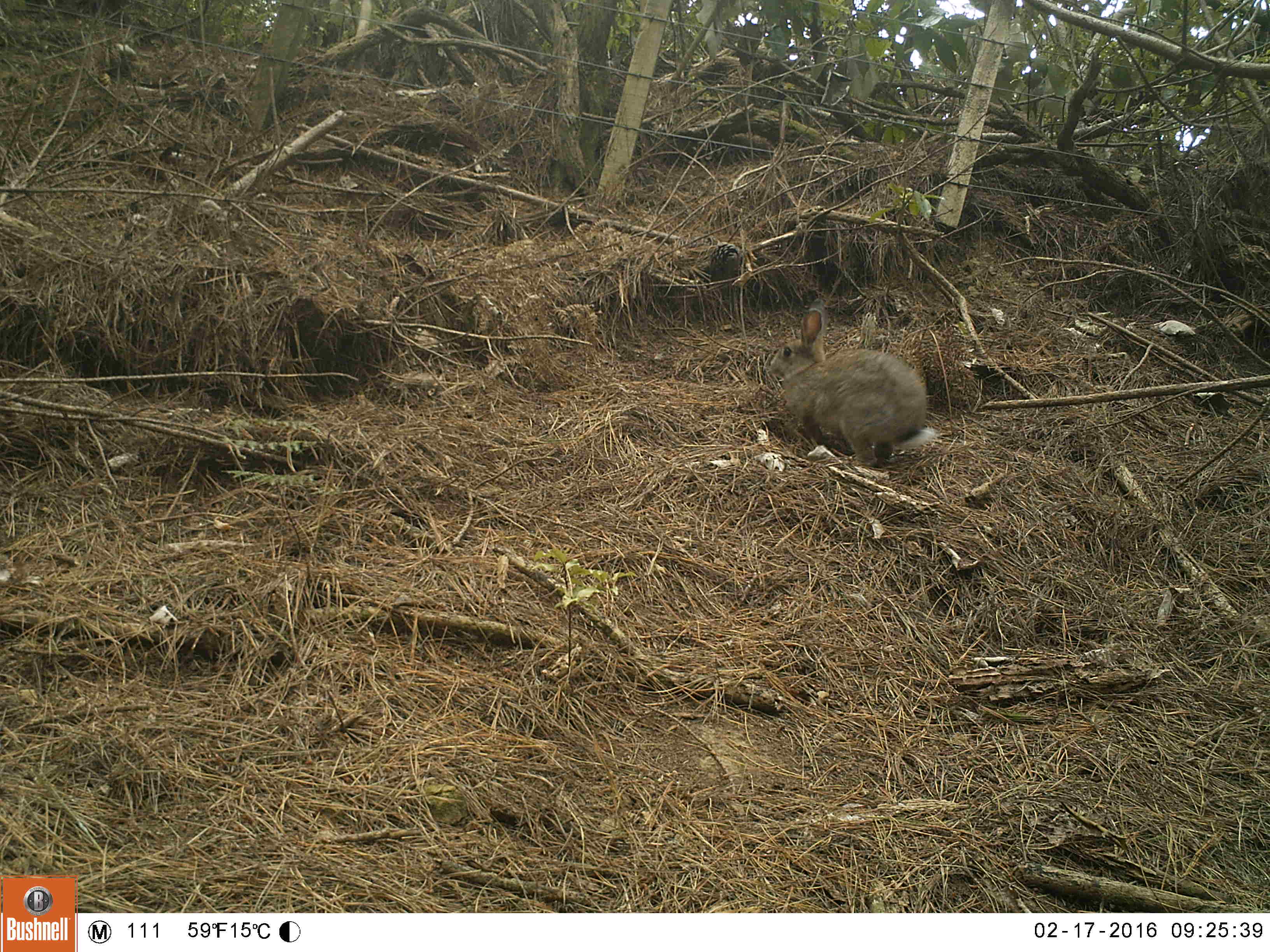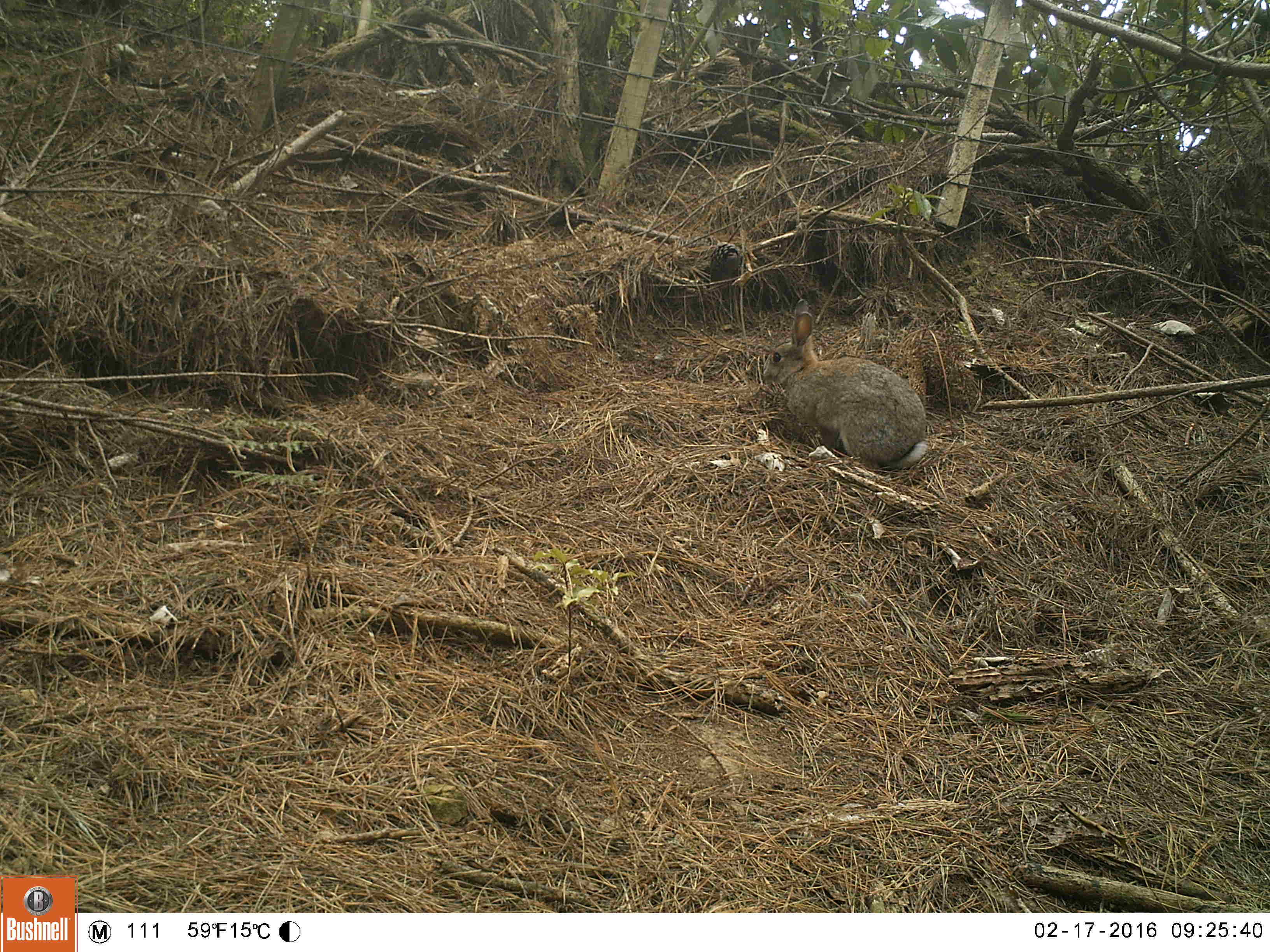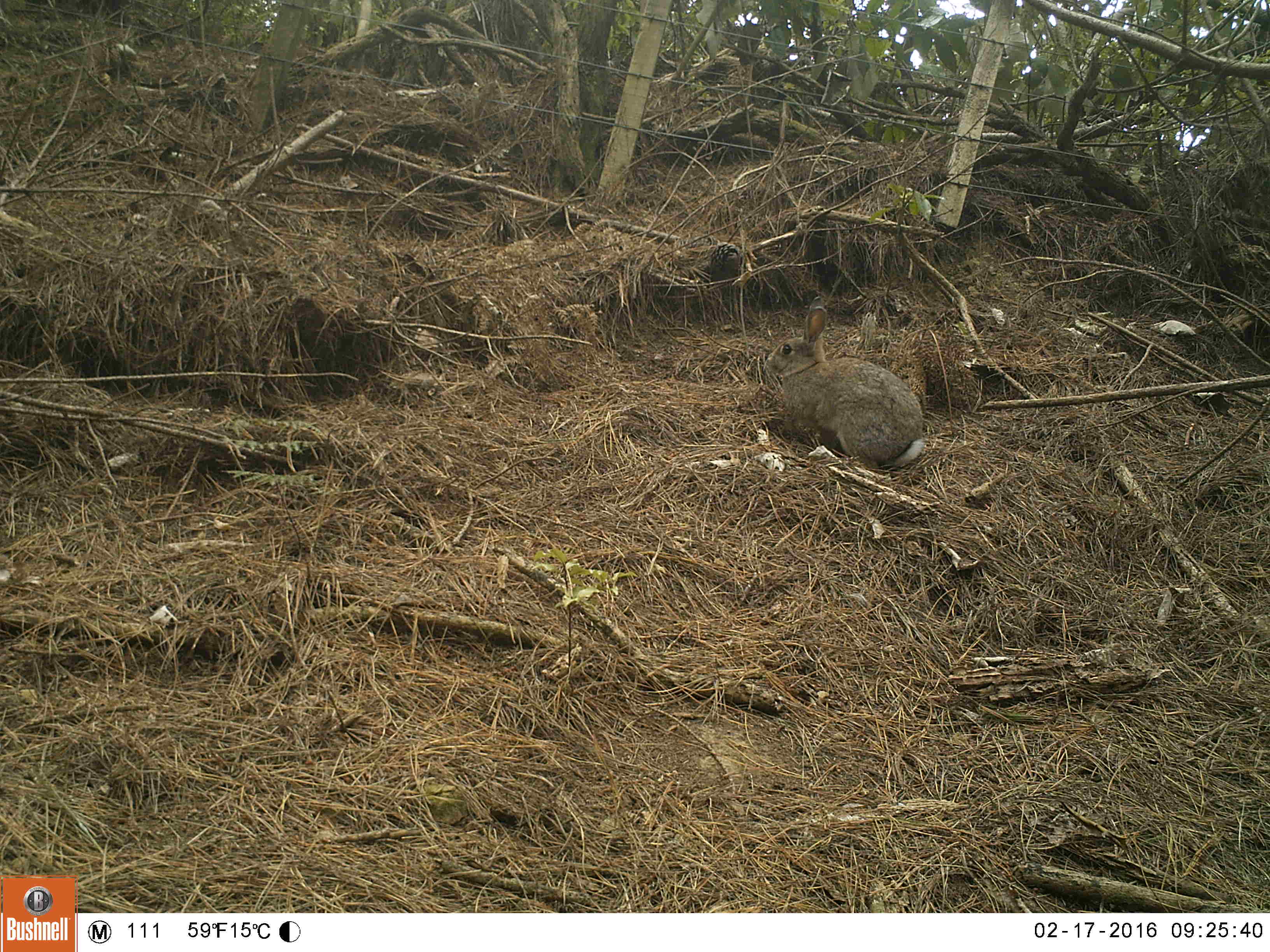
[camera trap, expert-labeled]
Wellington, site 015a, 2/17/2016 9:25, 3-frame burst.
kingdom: Animalia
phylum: Chordata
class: Mammalia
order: Lagomorpha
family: Leporidae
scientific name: Leporidae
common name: rabbit